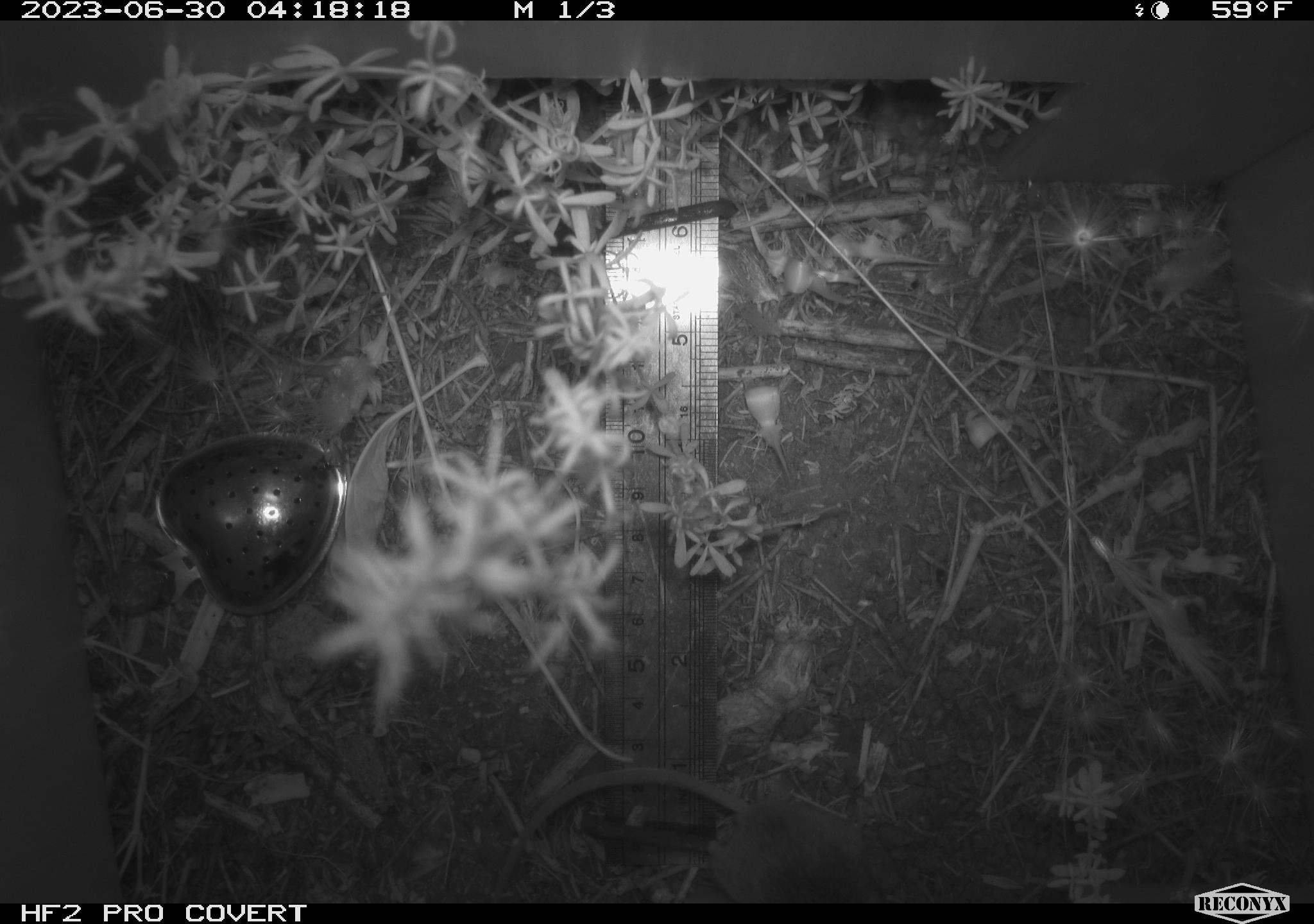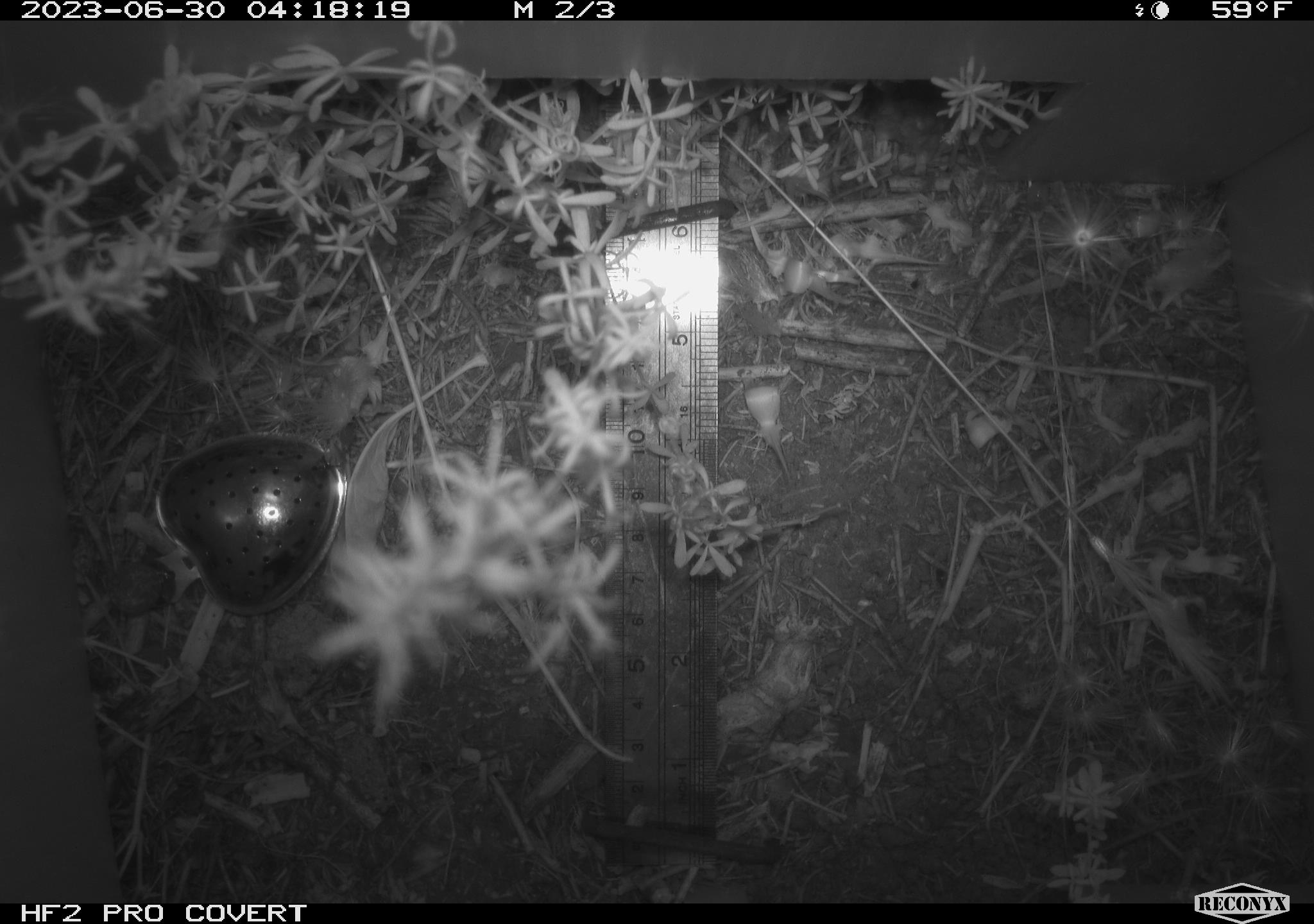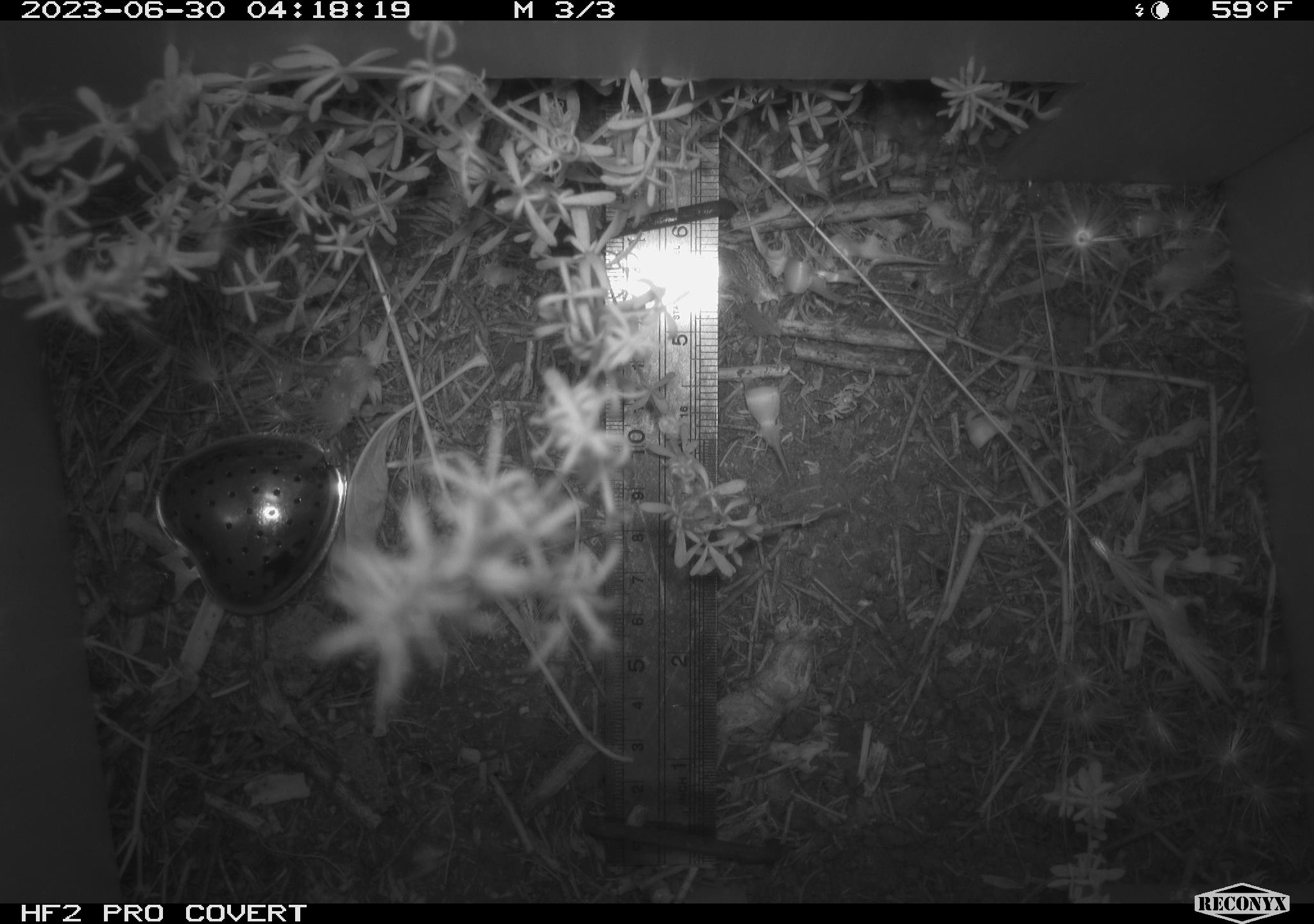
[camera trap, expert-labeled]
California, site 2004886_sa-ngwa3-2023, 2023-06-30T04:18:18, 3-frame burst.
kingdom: Animalia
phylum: Chordata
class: Mammalia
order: Rodentia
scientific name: Rodentia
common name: mouse species